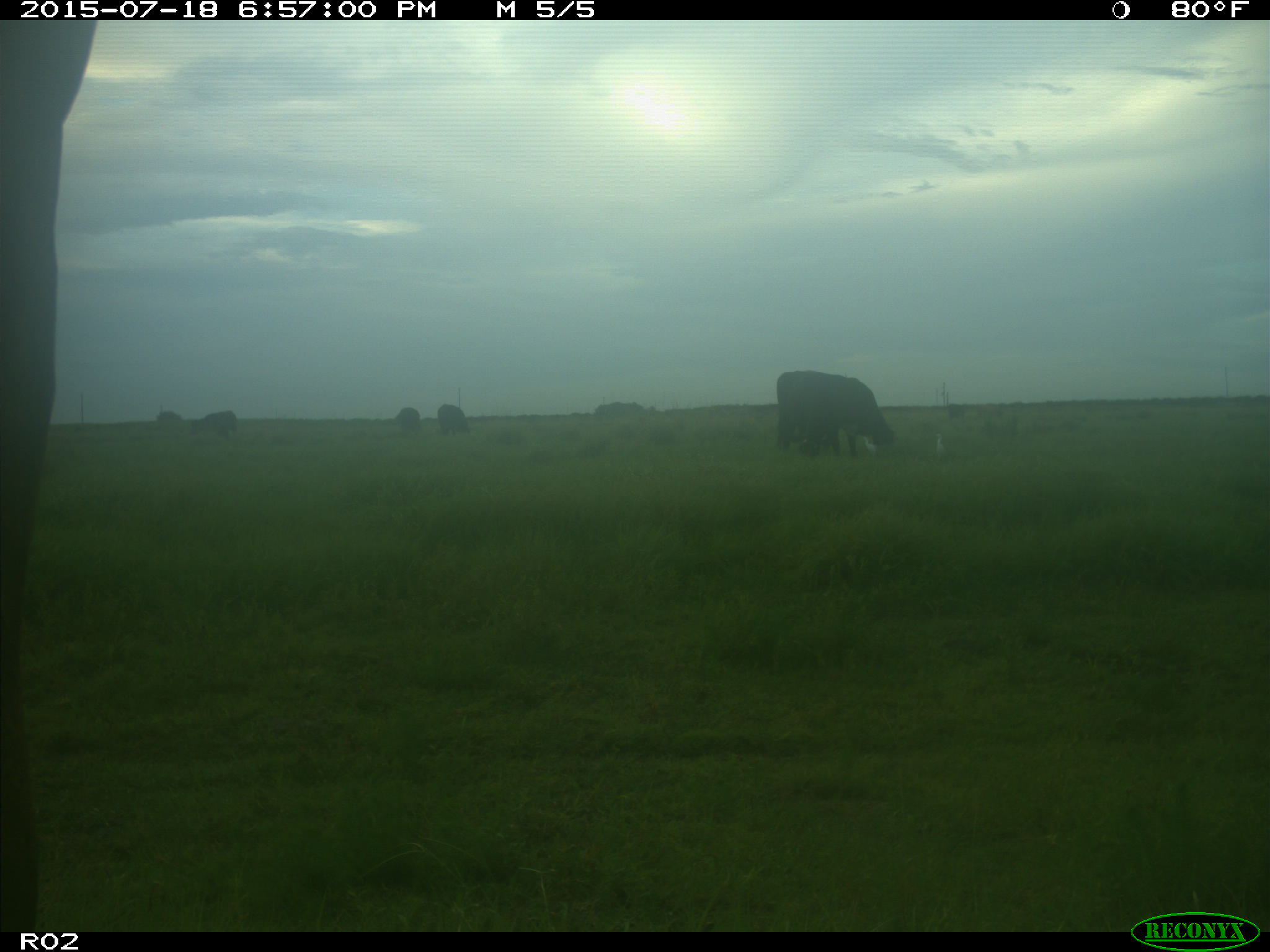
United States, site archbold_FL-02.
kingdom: Animalia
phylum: Chordata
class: Mammalia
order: Artiodactyla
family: Bovidae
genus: Bos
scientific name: Bos taurus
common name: domestic cow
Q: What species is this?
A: Bos taurus (domestic cow).